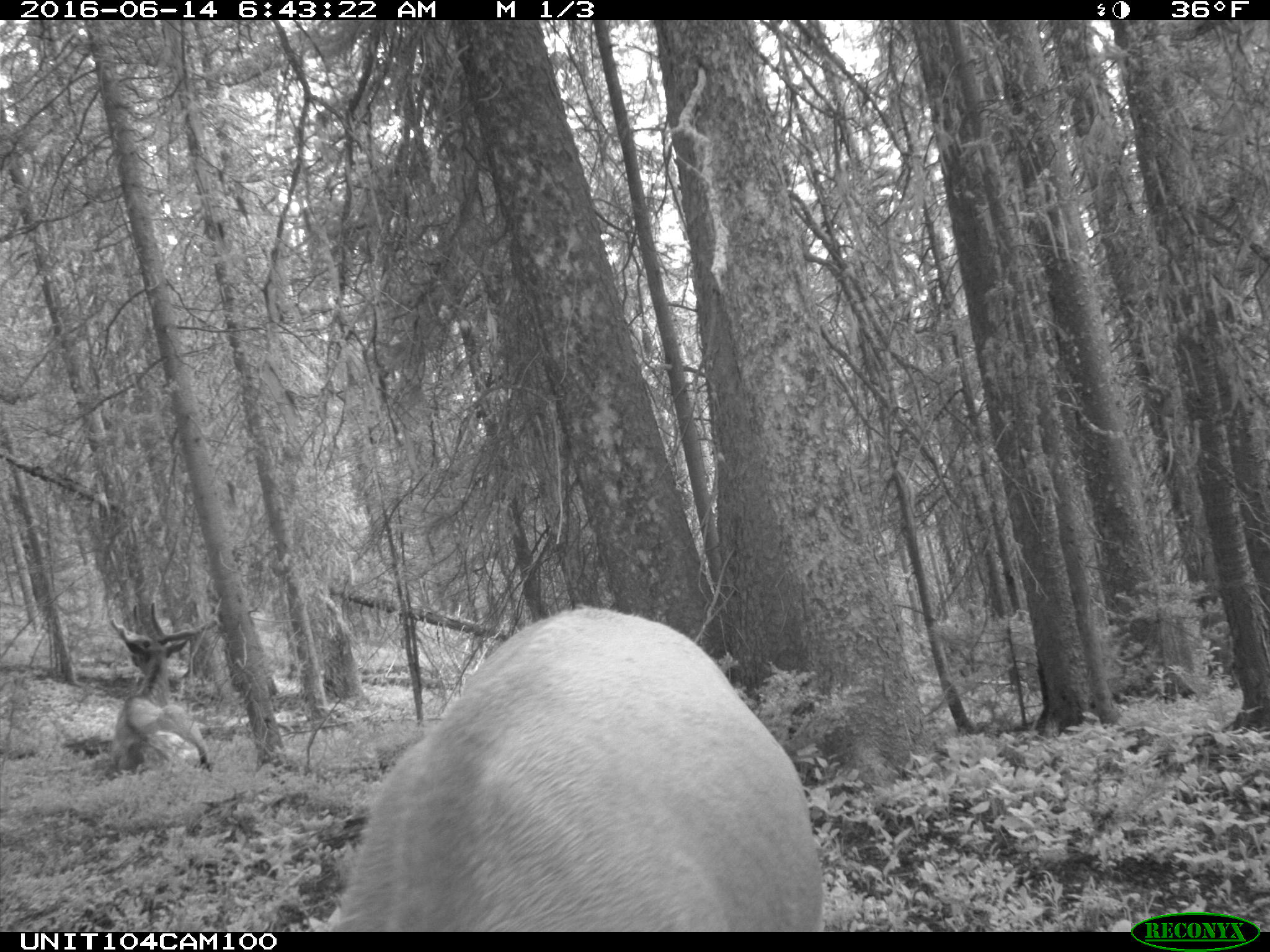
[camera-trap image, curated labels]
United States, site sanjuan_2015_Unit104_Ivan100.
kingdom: Animalia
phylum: Chordata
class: Mammalia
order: Artiodactyla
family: Cervidae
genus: Cervus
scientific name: Cervus elaphus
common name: red deer